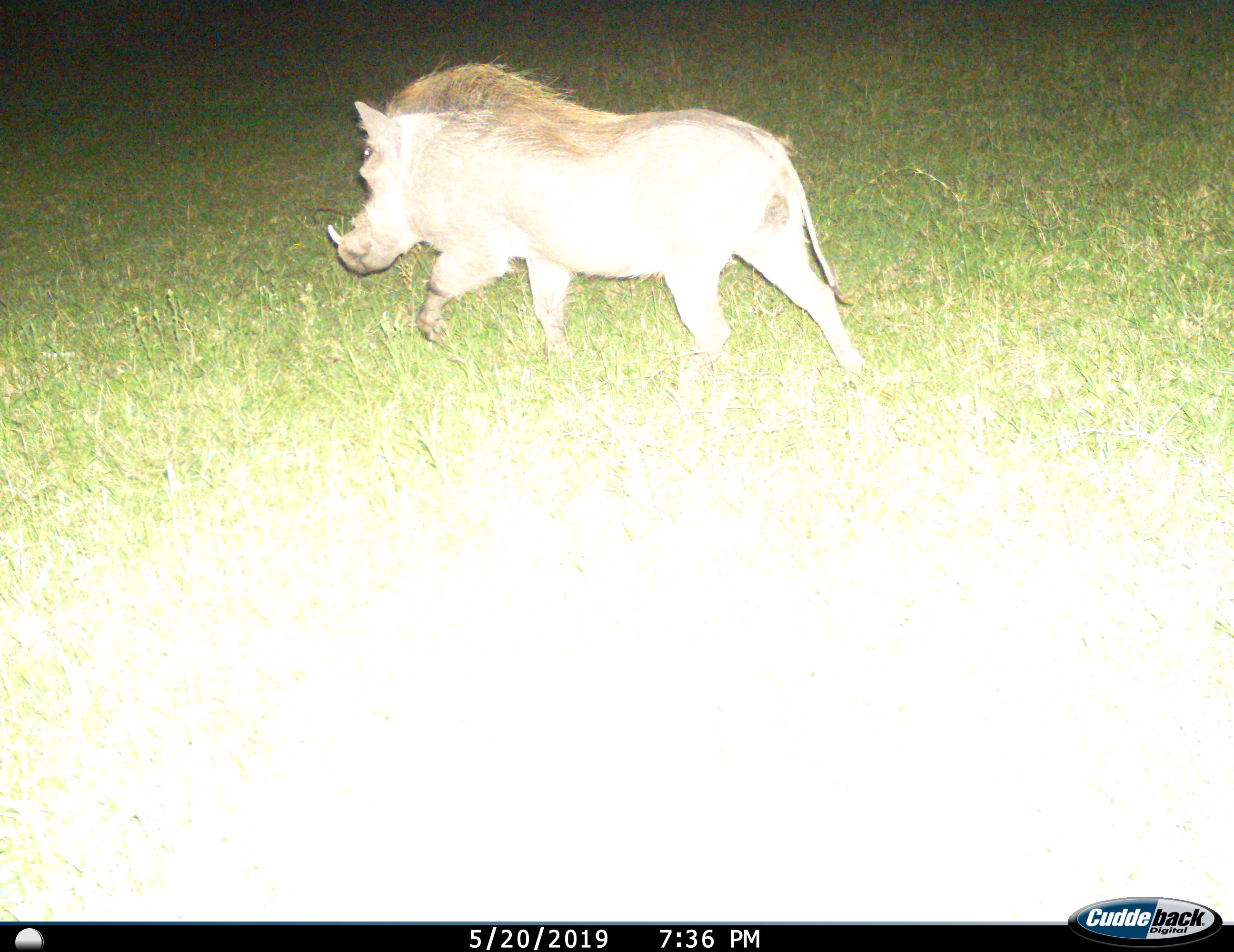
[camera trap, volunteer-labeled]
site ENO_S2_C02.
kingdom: Animalia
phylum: Chordata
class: Mammalia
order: Artiodactyla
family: Suidae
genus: Phacochoerus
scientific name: Phacochoerus africanus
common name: warthog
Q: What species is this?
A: Warthog (Phacochoerus africanus).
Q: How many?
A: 1.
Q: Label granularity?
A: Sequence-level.